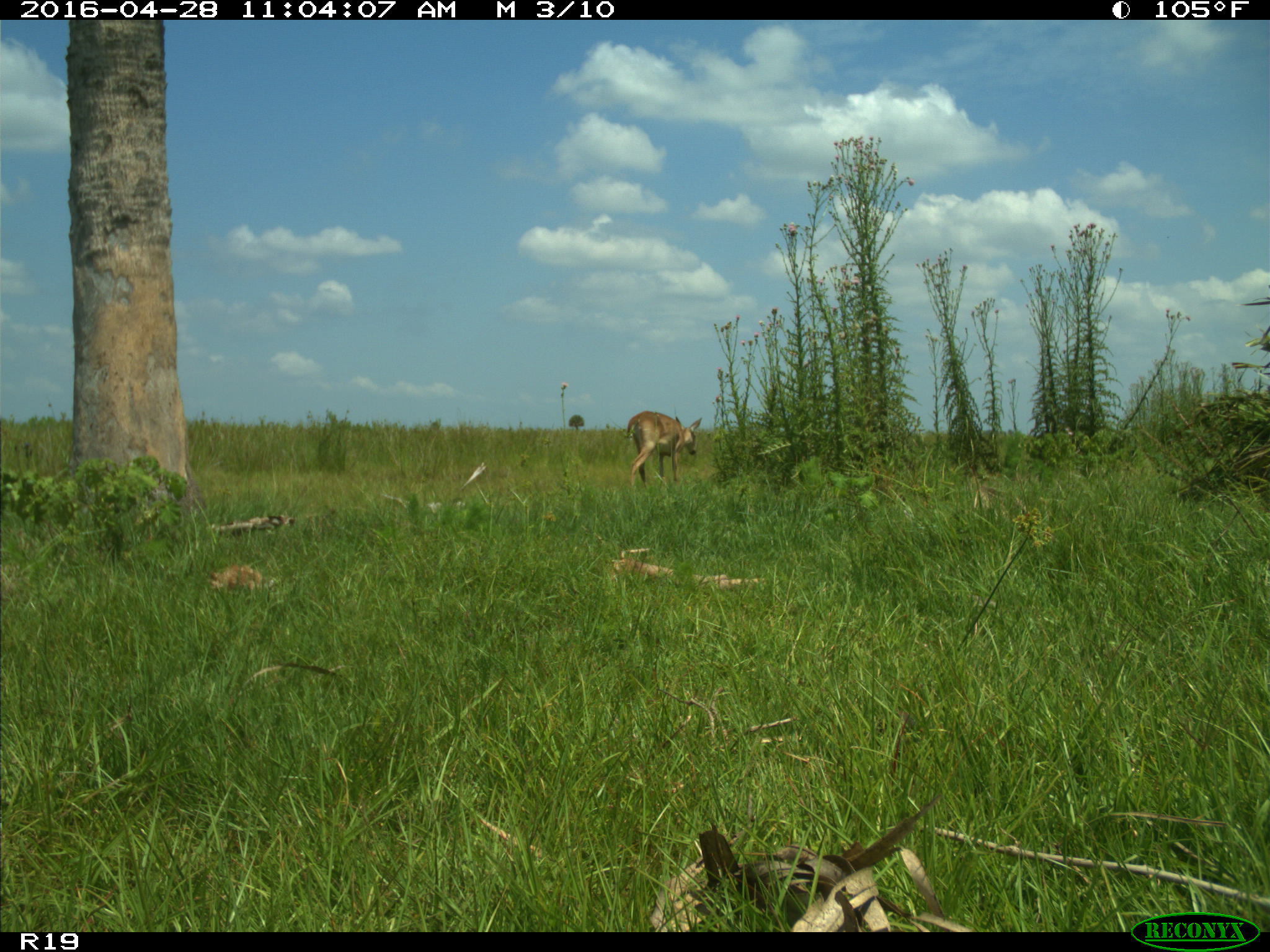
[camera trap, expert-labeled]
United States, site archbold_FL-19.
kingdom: Animalia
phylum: Chordata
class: Mammalia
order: Artiodactyla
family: Cervidae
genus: Odocoileus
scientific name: Odocoileus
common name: deer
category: unidentified deer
Unidentified deer (deer) (Odocoileus).